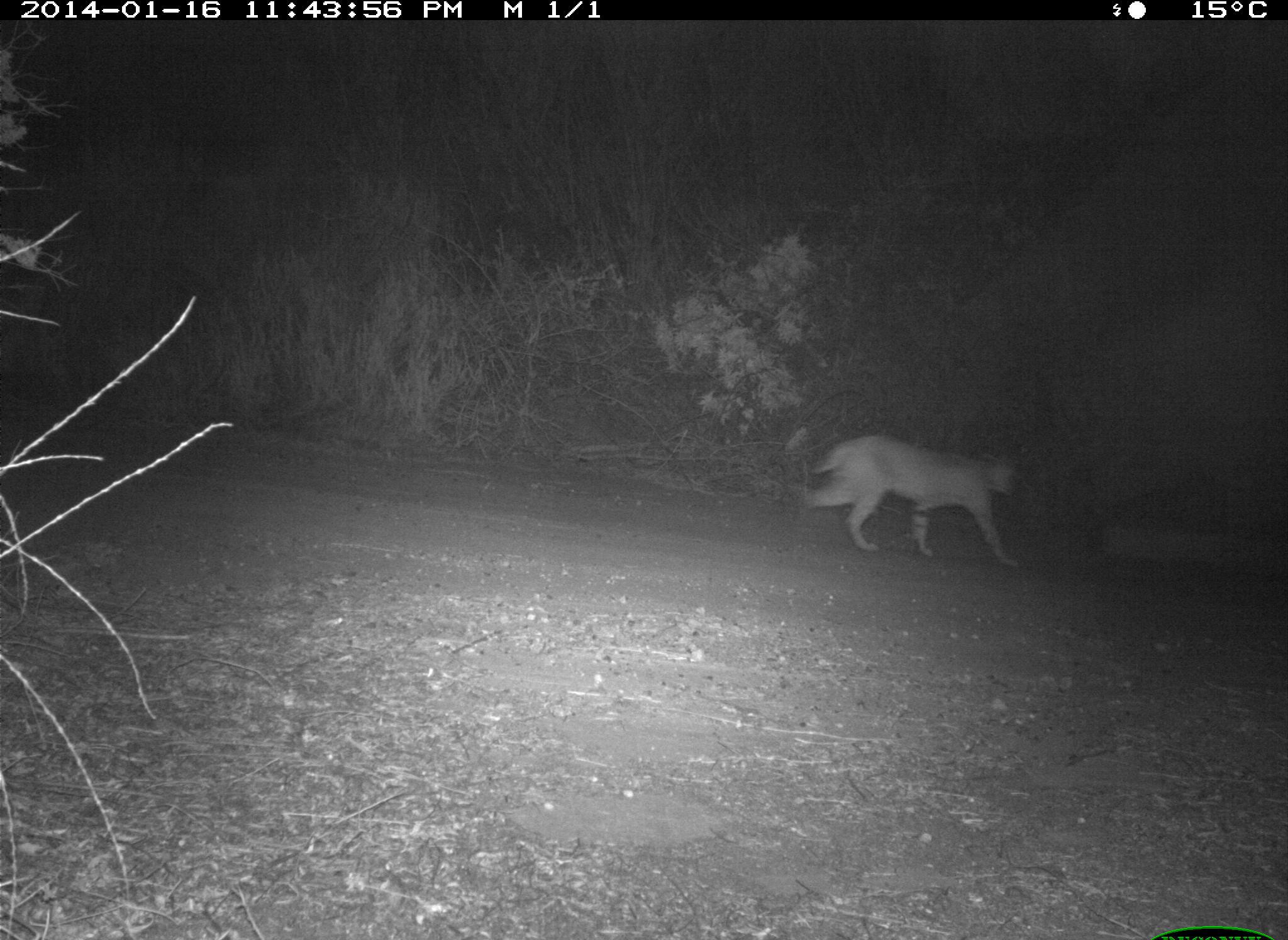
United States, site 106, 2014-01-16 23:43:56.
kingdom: Animalia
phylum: Chordata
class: Mammalia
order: Carnivora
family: Felidae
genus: Lynx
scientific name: Lynx rufus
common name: bobcat